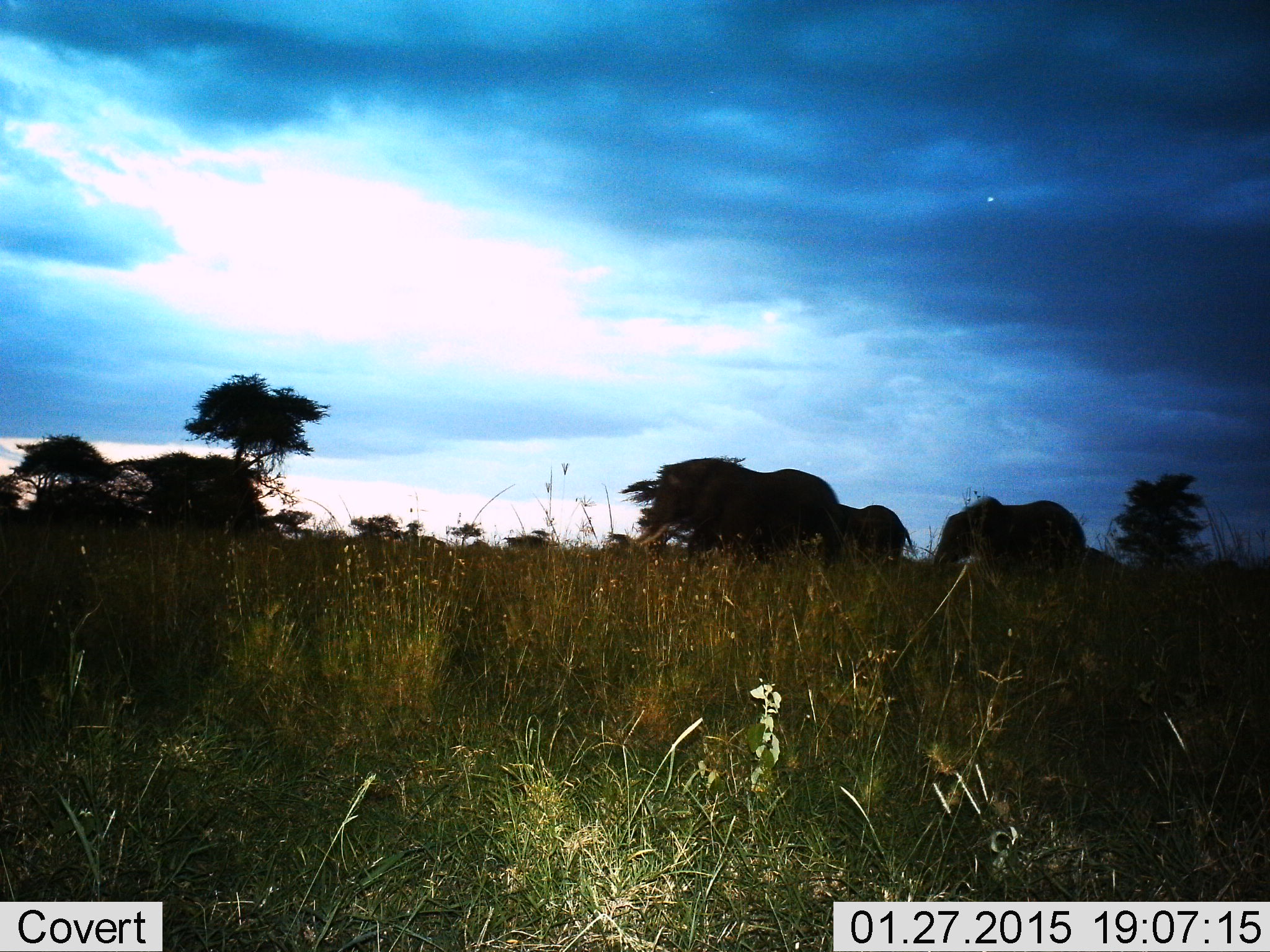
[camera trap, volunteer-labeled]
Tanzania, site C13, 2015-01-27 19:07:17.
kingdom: Animalia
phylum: Chordata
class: Mammalia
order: Proboscidea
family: Elephantidae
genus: Loxodonta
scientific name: Loxodonta africana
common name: african bush elephant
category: elephant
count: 4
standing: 0%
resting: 10%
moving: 90%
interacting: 0%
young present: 0%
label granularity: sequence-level